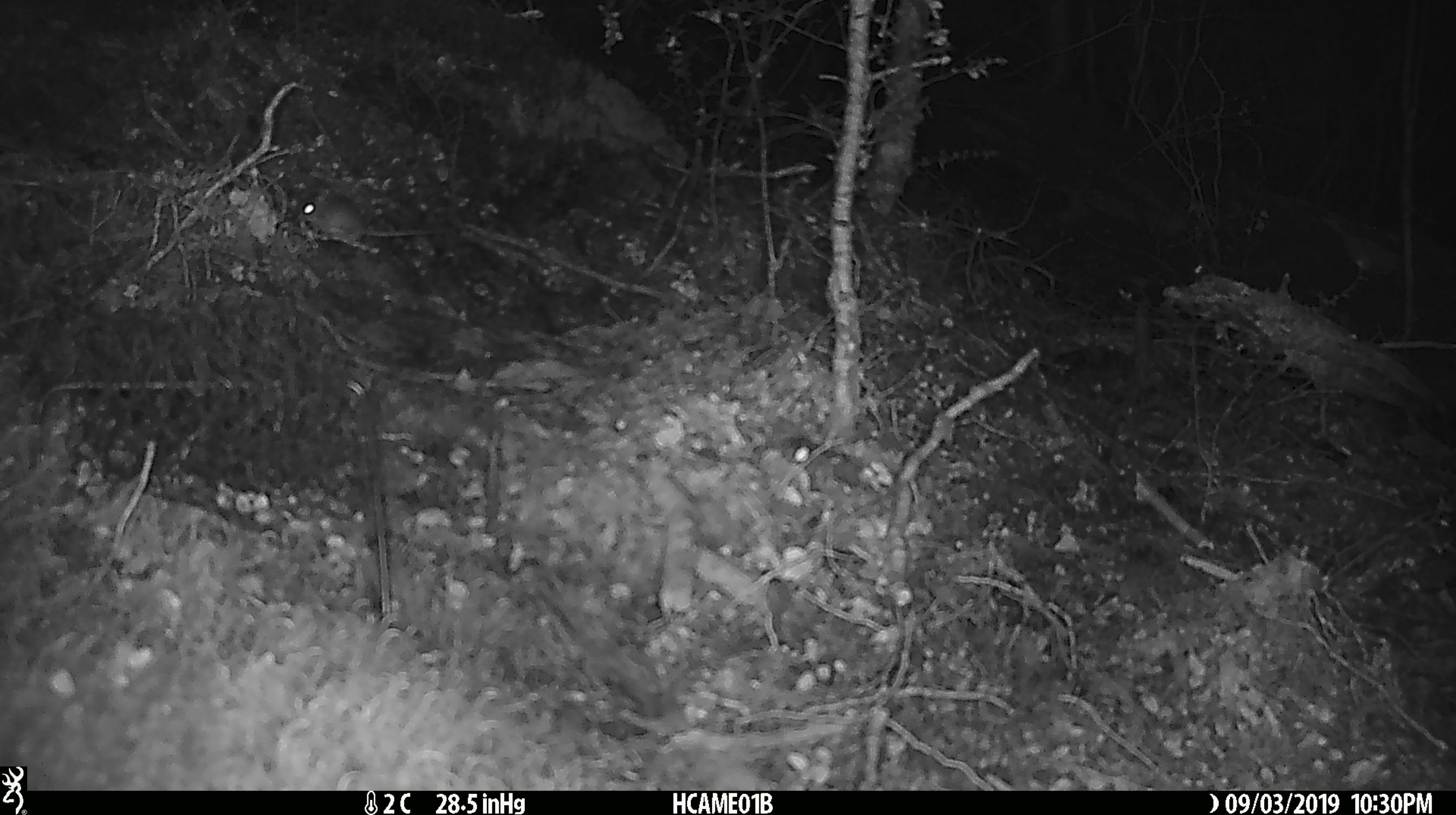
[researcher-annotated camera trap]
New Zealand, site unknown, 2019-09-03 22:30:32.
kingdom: Animalia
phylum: Chordata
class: Mammalia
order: Rodentia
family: Muridae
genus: Mus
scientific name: Mus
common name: mouse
Mouse (Mus).